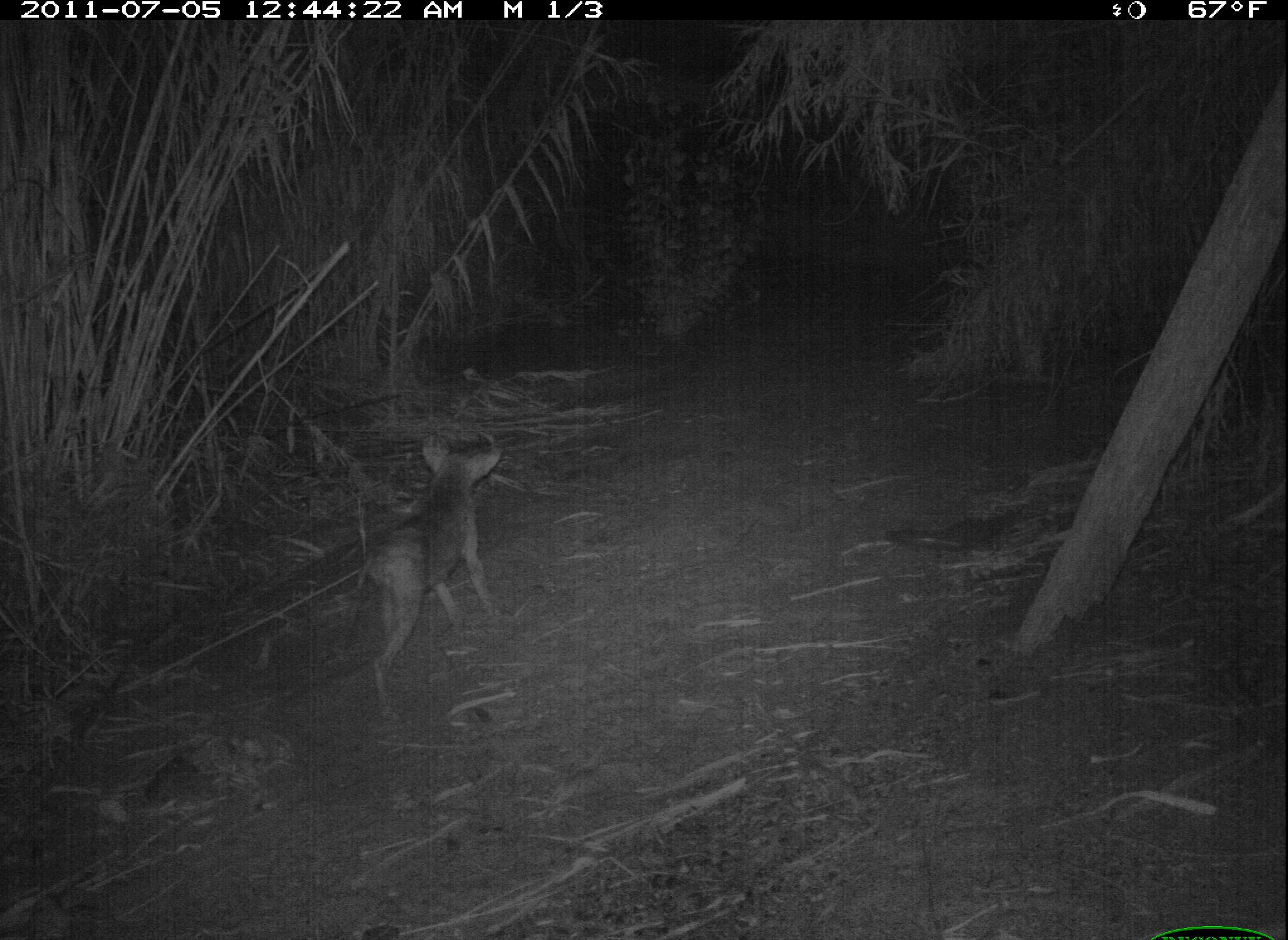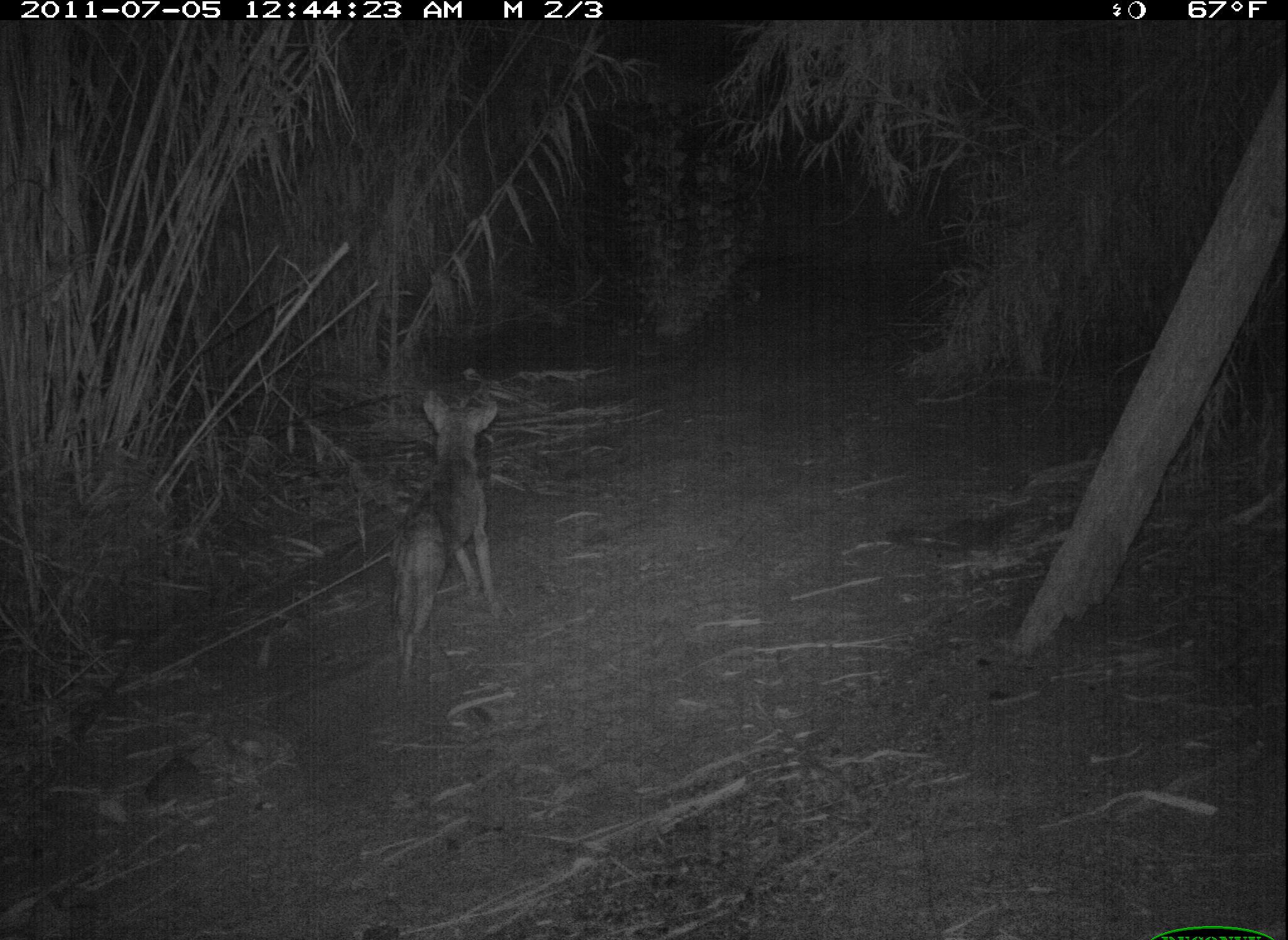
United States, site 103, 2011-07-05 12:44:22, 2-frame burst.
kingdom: Animalia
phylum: Chordata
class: Mammalia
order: Carnivora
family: Canidae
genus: Canis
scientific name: Canis latrans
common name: coyote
Coyote (Canis latrans).